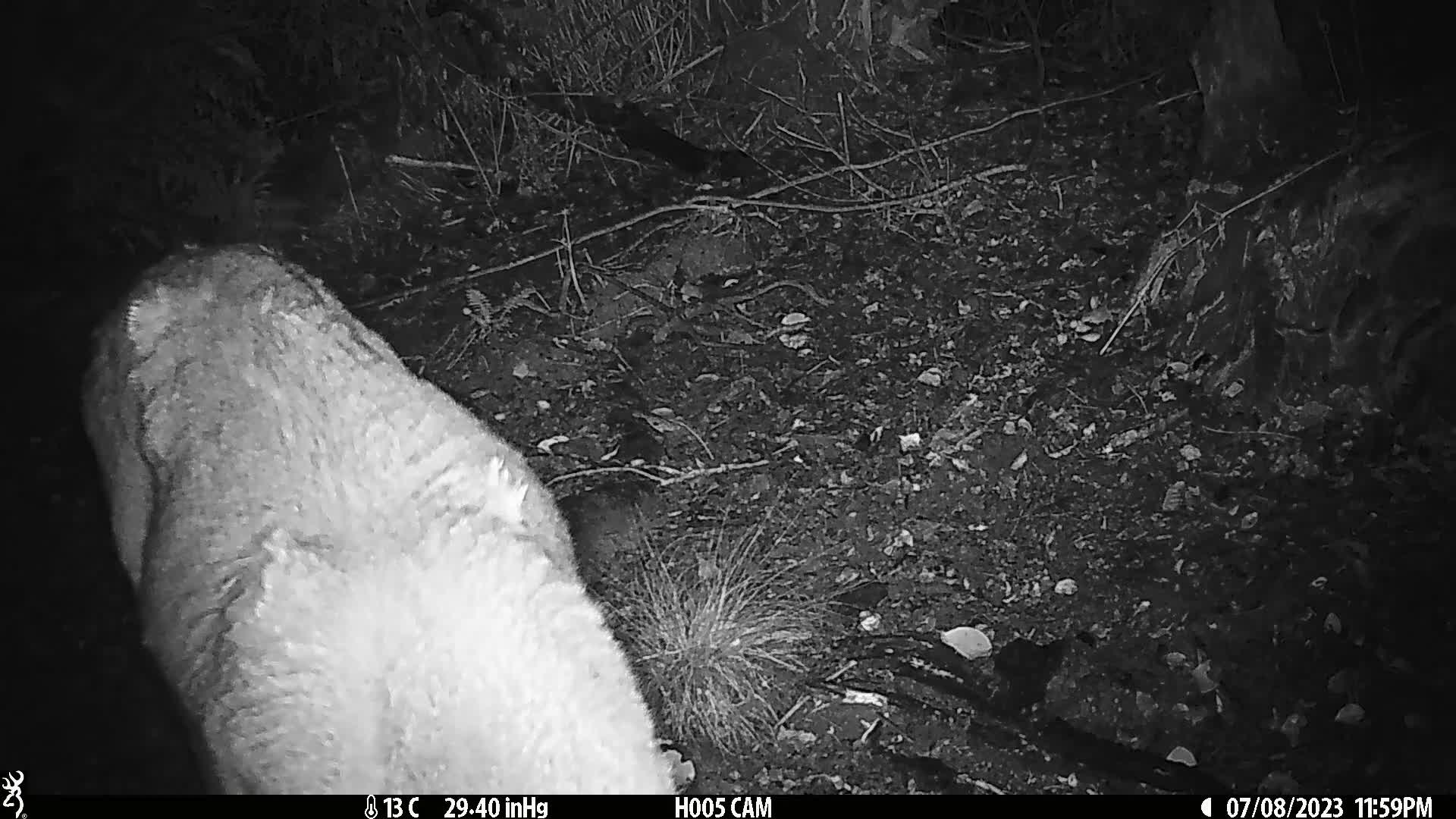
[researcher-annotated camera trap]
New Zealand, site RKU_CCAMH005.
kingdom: Animalia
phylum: Chordata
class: Mammalia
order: Artiodactyla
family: Cervidae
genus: Odocoileus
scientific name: Odocoileus virginianus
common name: white-tailed deer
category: white tailed deer